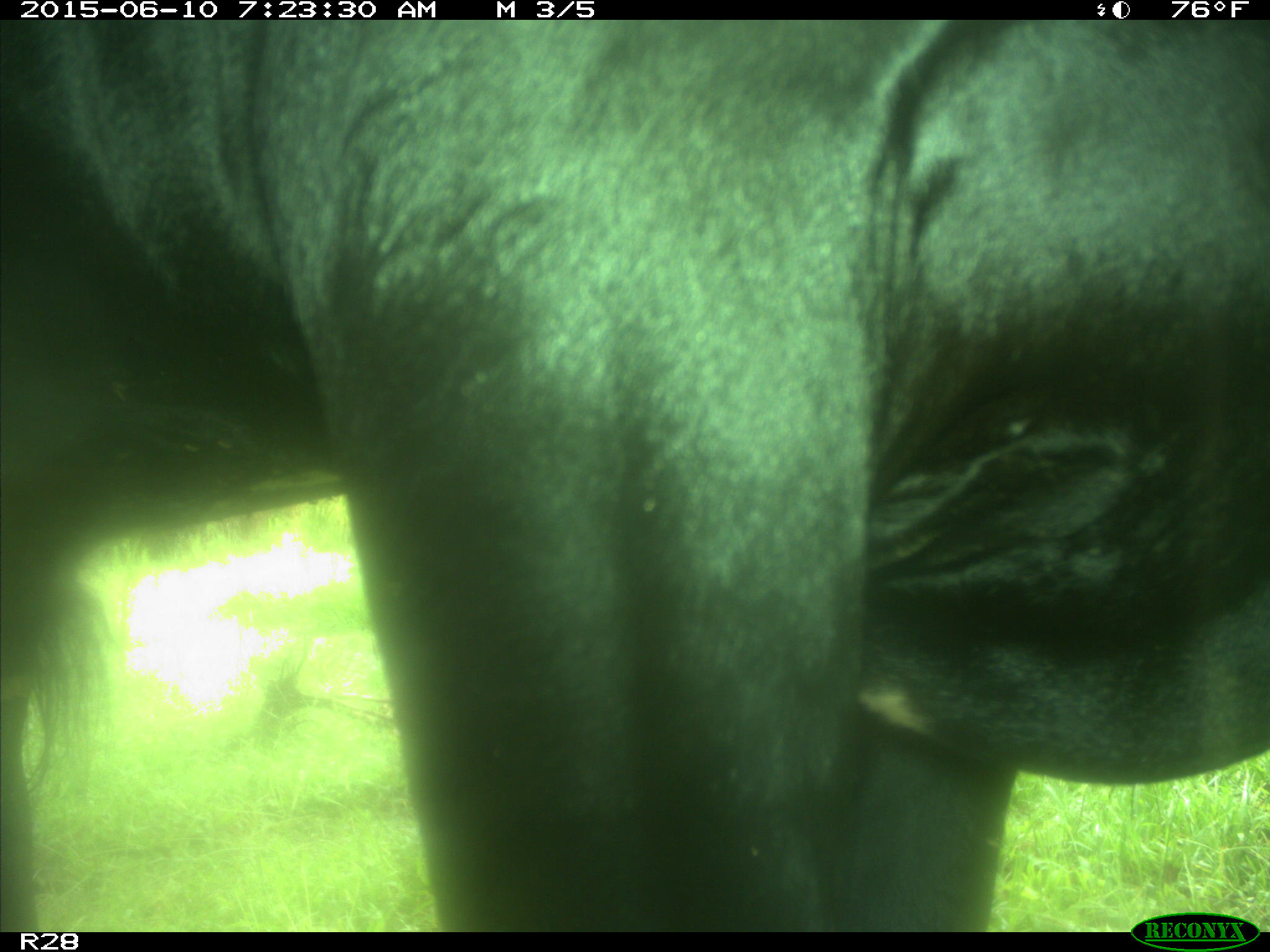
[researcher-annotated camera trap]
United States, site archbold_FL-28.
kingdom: Animalia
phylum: Chordata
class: Mammalia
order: Artiodactyla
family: Bovidae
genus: Bos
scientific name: Bos taurus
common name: domestic cow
Bos taurus (domestic cow).